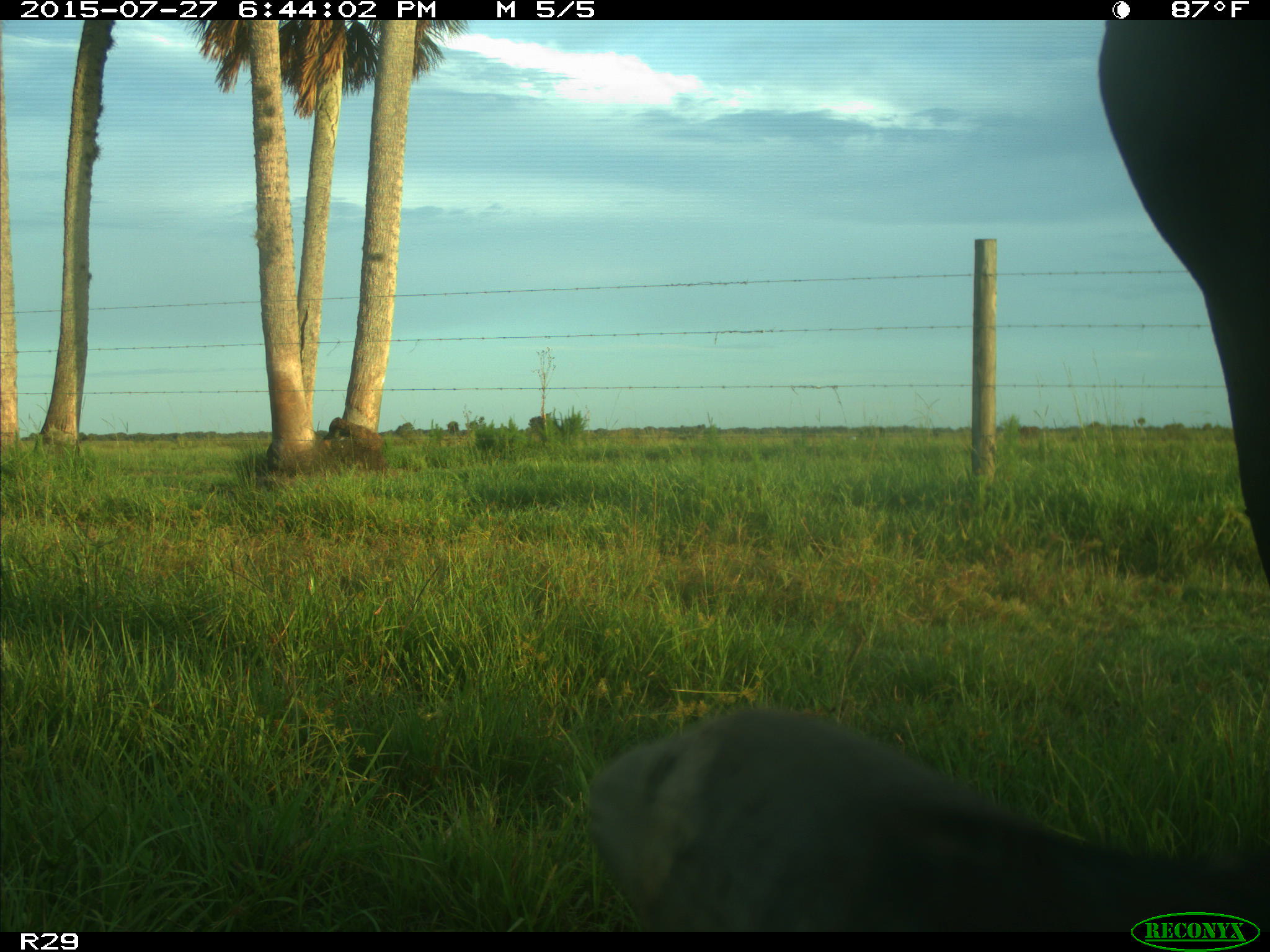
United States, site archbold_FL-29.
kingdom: Animalia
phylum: Chordata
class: Mammalia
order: Artiodactyla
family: Bovidae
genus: Bos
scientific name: Bos taurus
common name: domestic cow